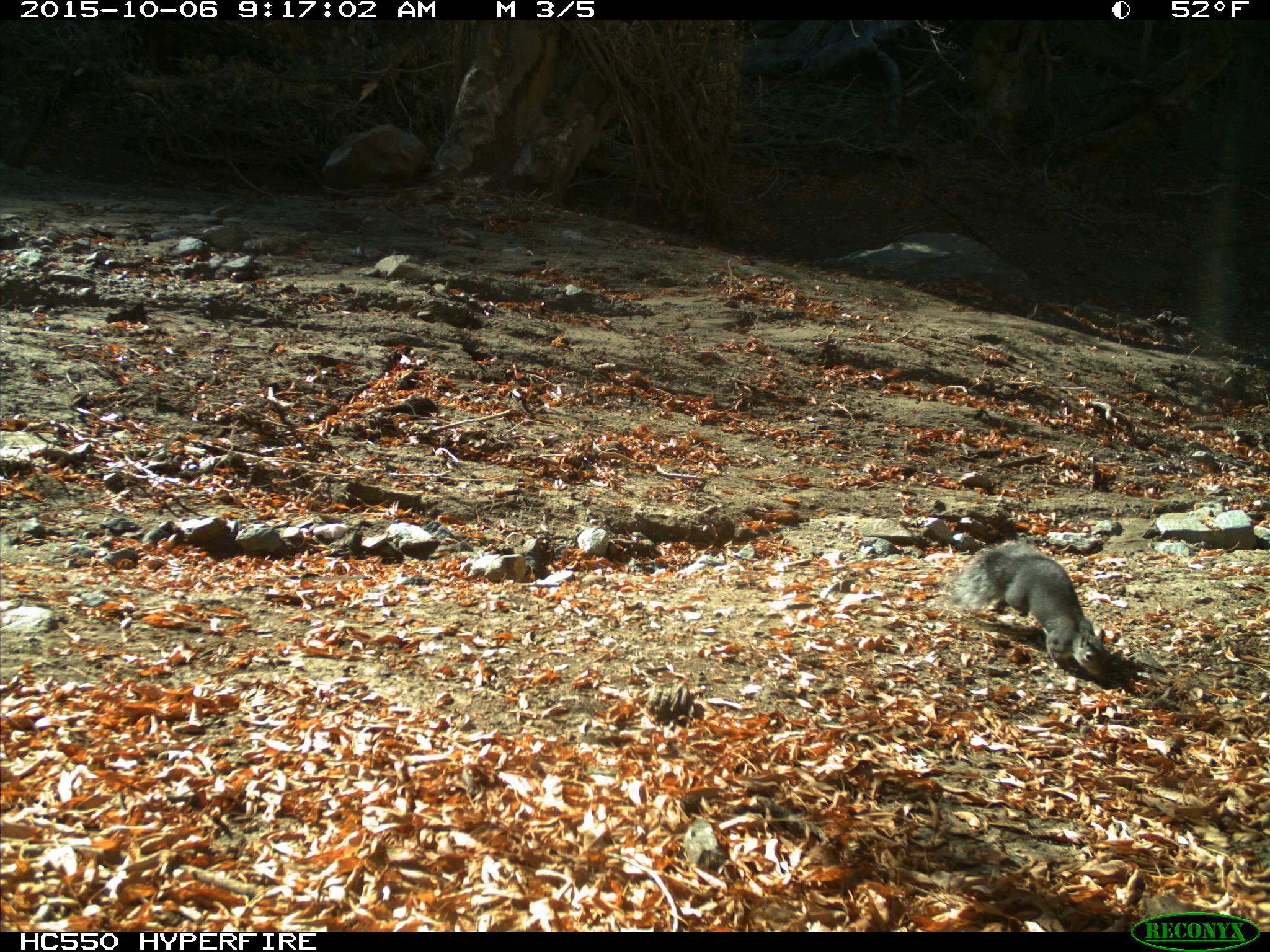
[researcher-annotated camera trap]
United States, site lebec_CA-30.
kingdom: Animalia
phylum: Chordata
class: Mammalia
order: Rodentia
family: Sciuridae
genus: Sciurus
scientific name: Sciurus carolinensis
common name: eastern gray squirrel